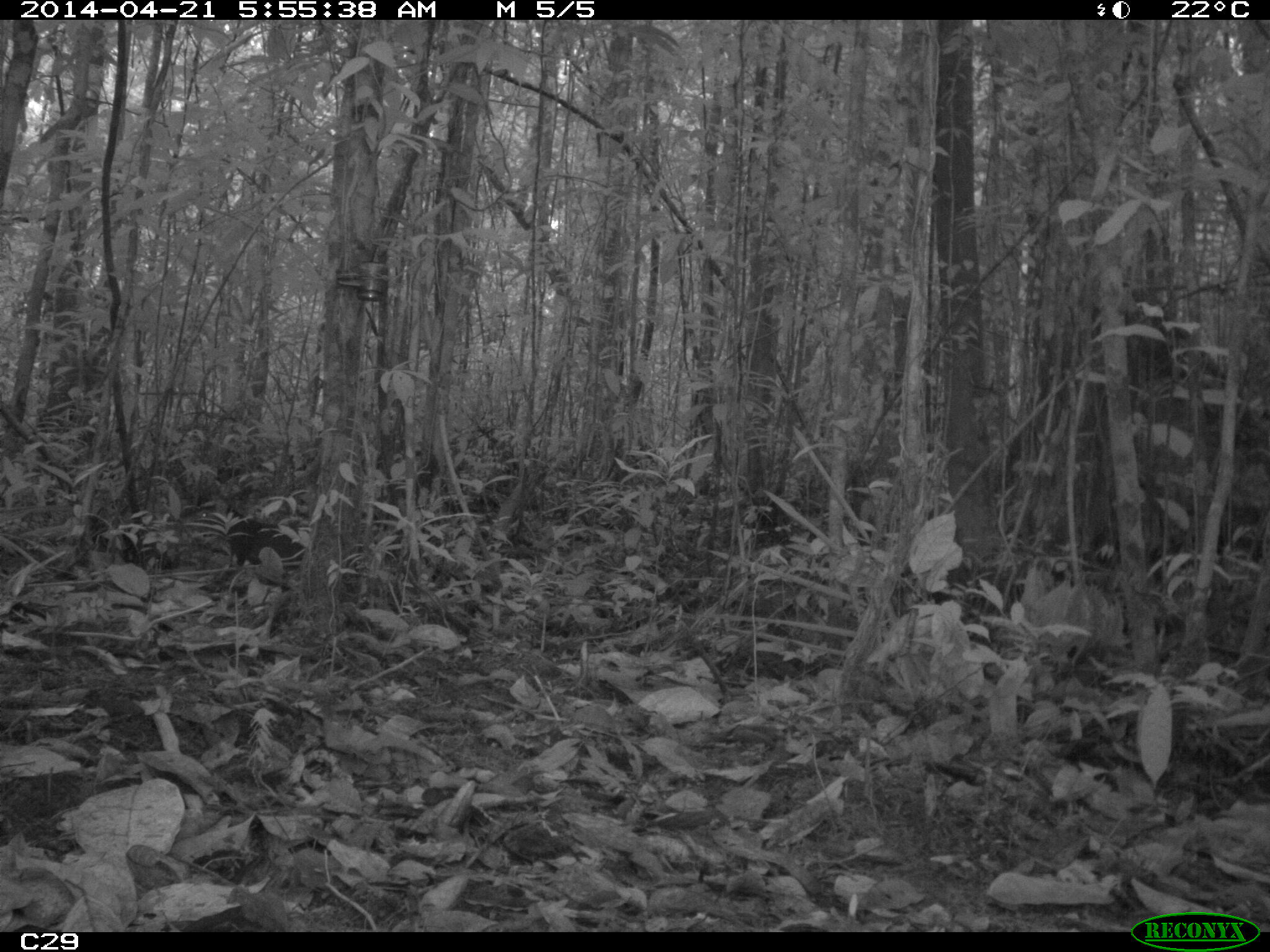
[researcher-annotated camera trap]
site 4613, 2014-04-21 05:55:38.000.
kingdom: Animalia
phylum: Chordata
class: Mammalia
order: Rodentia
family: Dasyproctidae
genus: Dasyprocta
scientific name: Dasyprocta leporina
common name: red-rumped agouti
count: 1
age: adult